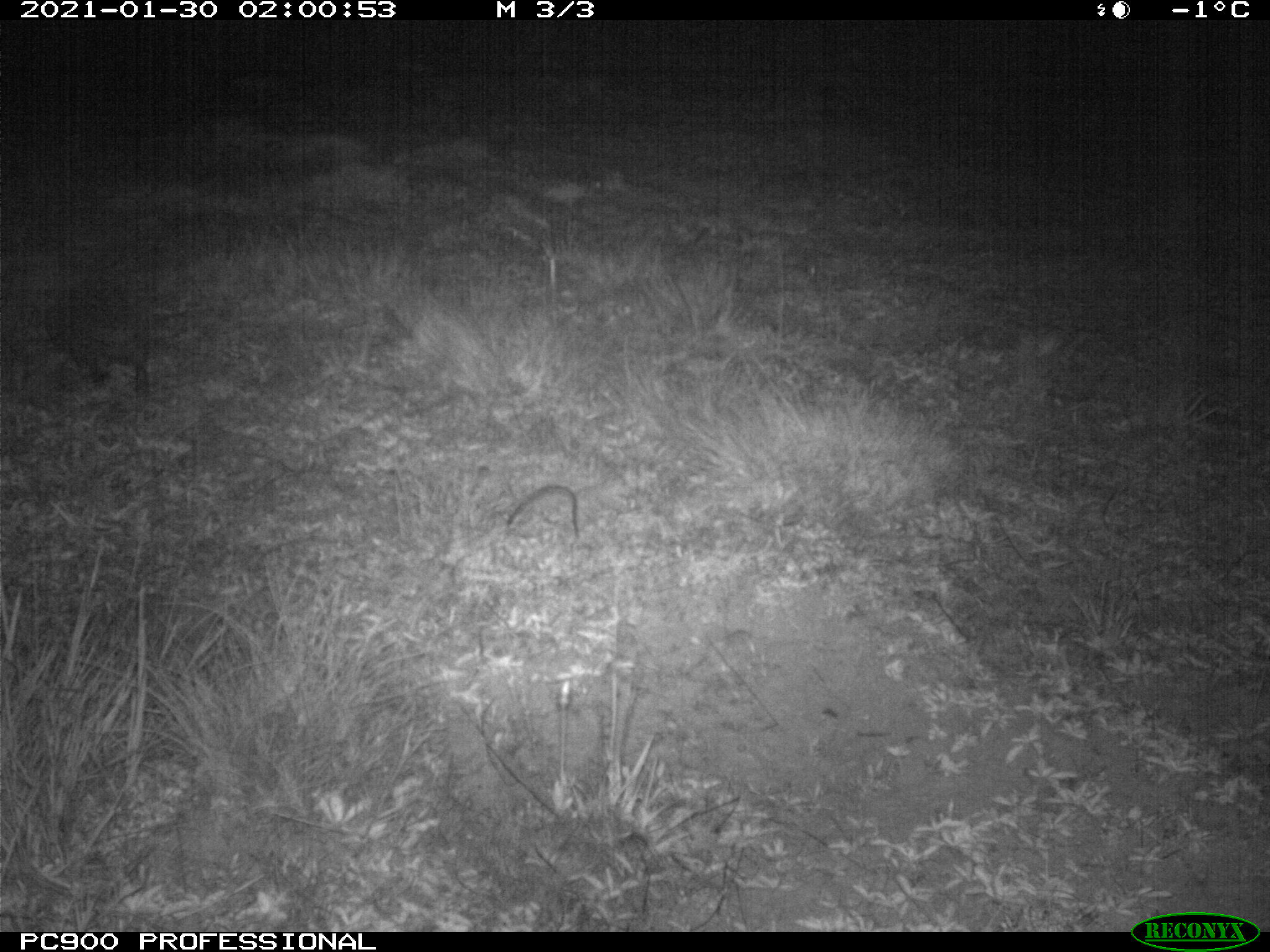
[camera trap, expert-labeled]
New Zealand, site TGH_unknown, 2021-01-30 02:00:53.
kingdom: Animalia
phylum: Chordata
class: Mammalia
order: Eulipotyphla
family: Erinaceidae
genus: Erinaceus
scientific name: Erinaceus europaeus europaeus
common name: european hedgehog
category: hedgehog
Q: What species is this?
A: Hedgehog (european hedgehog) (Erinaceus europaeus europaeus).